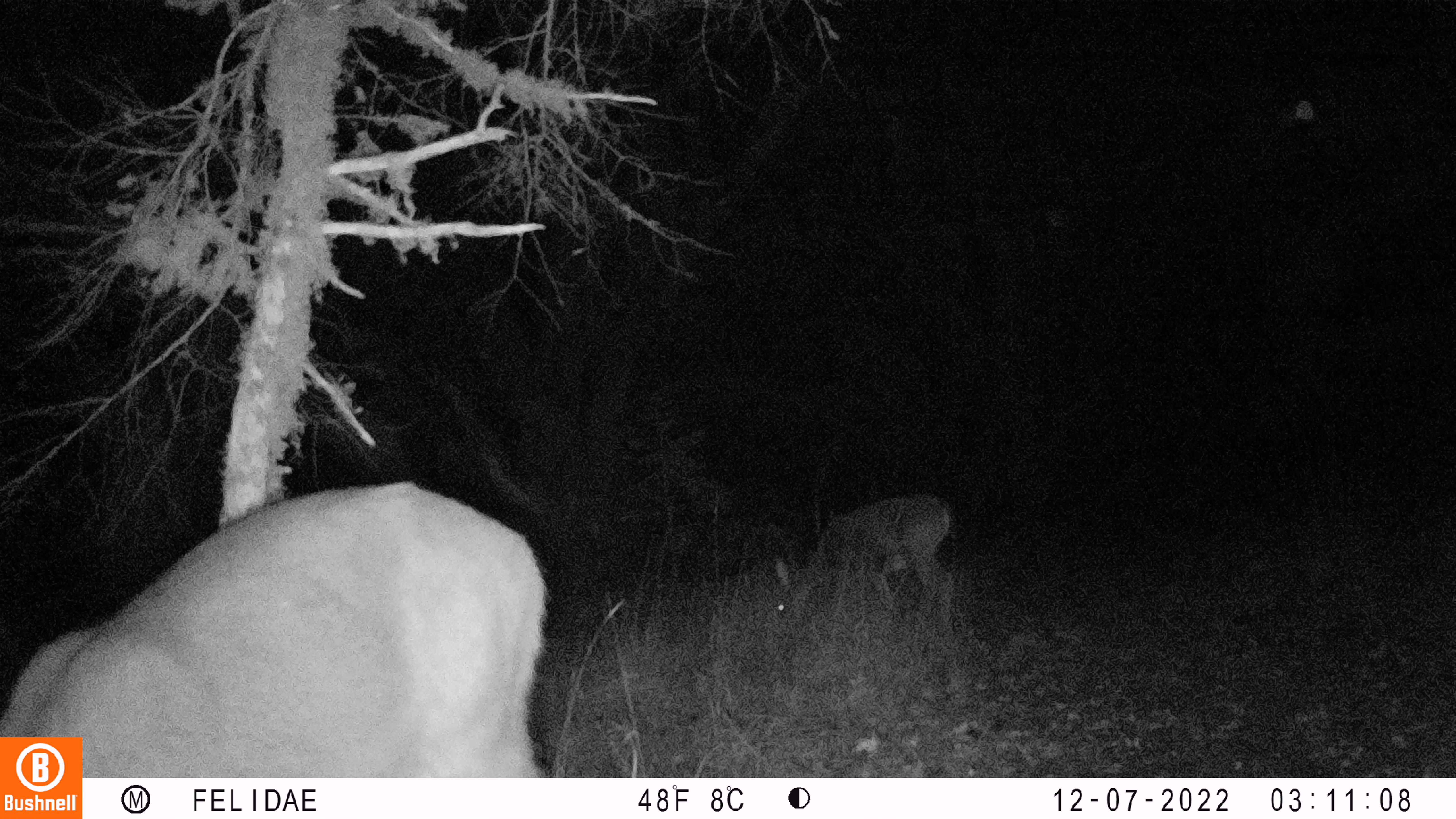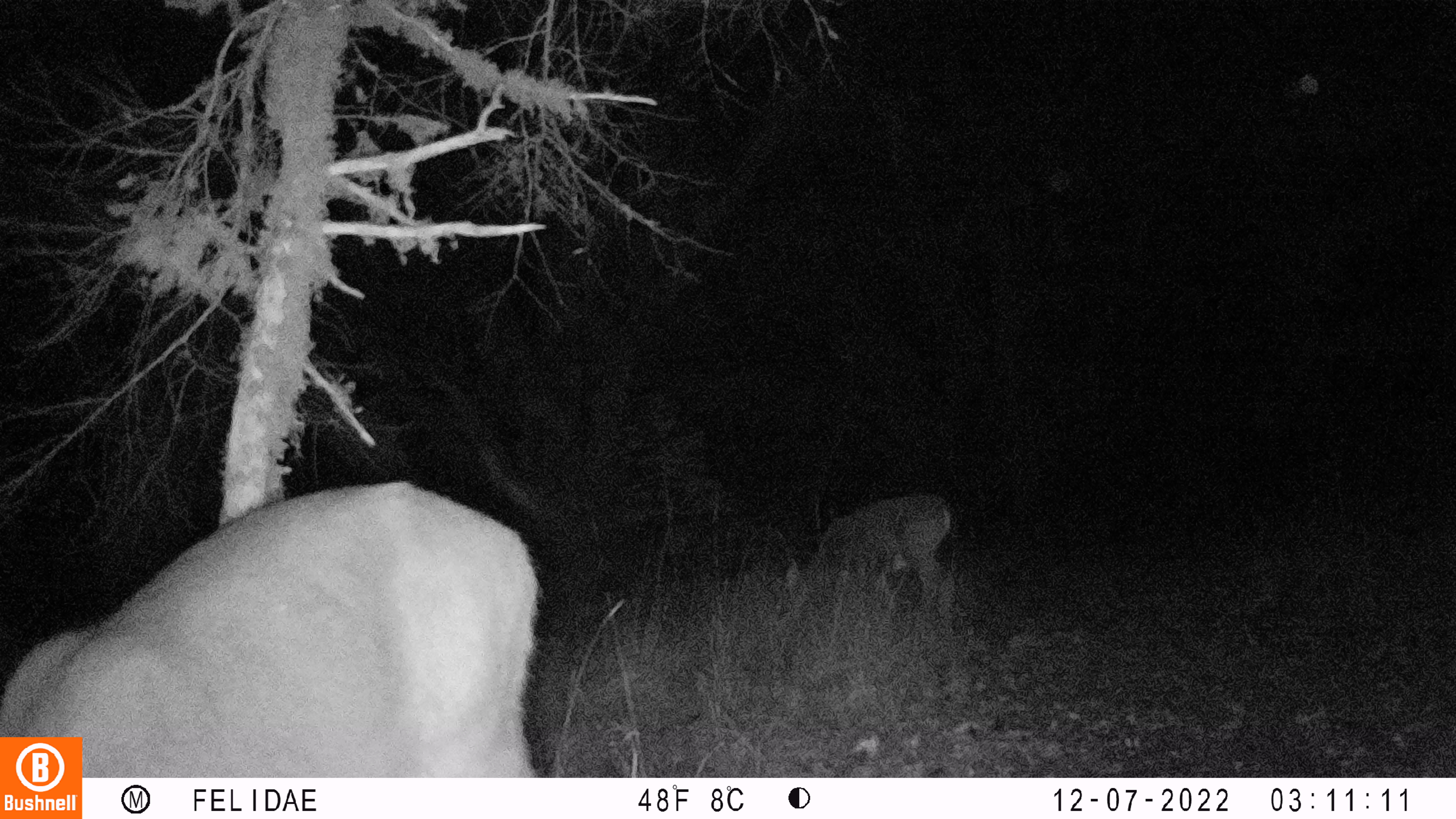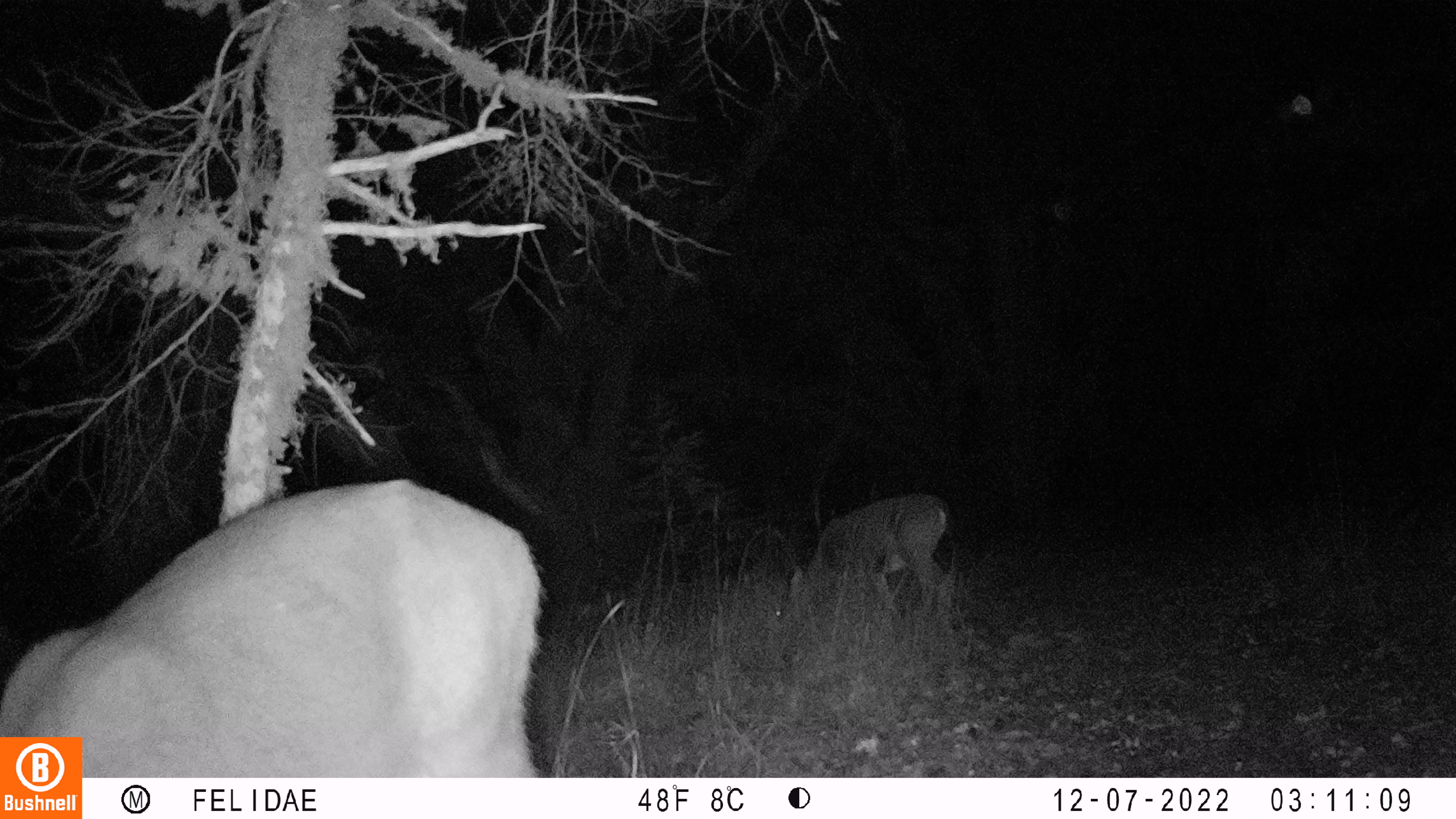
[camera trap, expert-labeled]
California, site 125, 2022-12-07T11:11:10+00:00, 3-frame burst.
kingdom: Animalia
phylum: Chordata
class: Mammalia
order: Artiodactyla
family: Cervidae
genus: Odocoileus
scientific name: Odocoileus hemionus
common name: mule deer